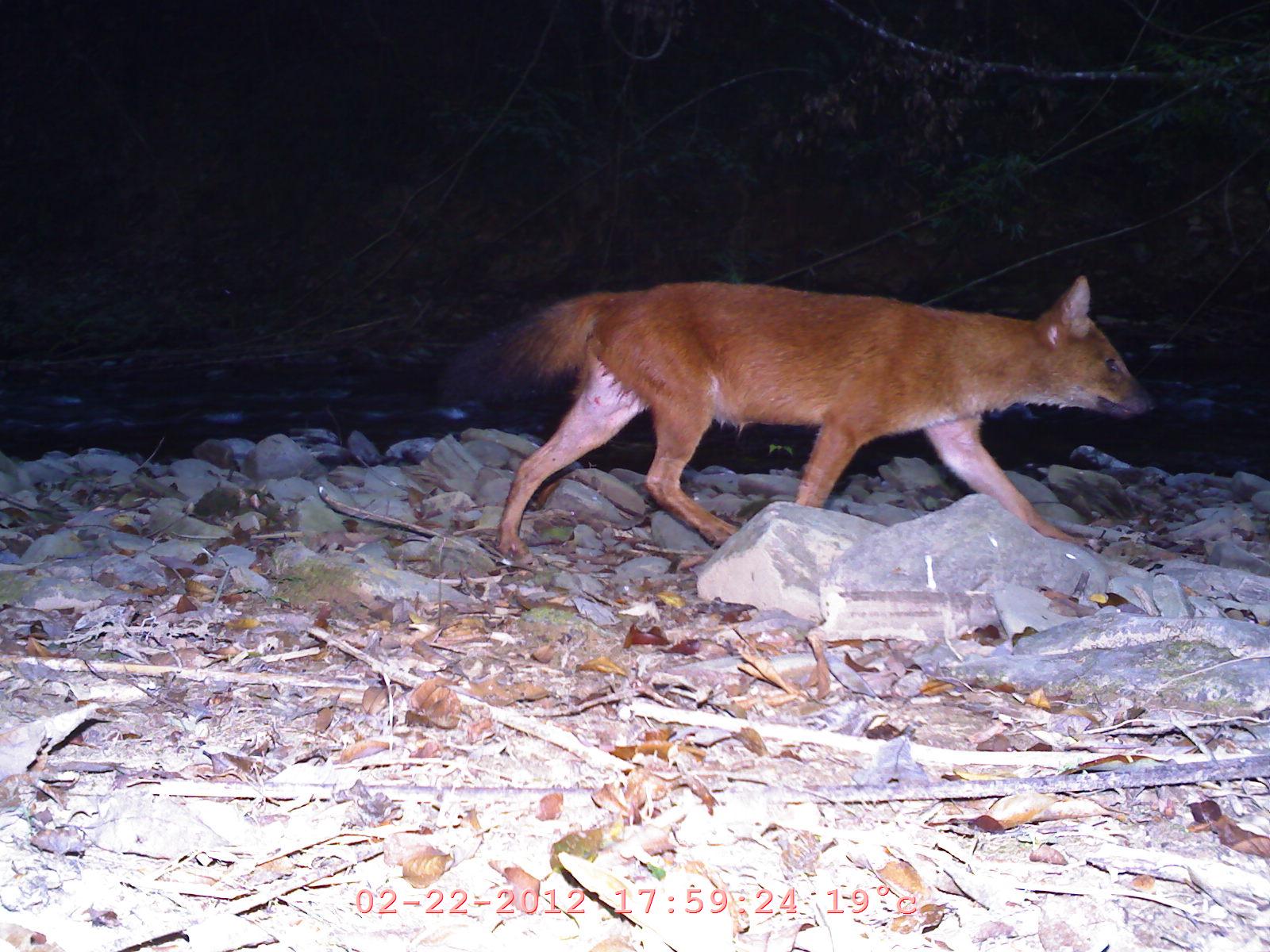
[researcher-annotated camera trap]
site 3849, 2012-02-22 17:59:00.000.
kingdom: Animalia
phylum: Chordata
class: Mammalia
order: Carnivora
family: Canidae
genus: Cuon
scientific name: Cuon alpinus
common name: dhole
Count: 1.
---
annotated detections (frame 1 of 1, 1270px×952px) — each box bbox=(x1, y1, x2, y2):
cuon alpinus: bbox=(428, 274, 1161, 570)